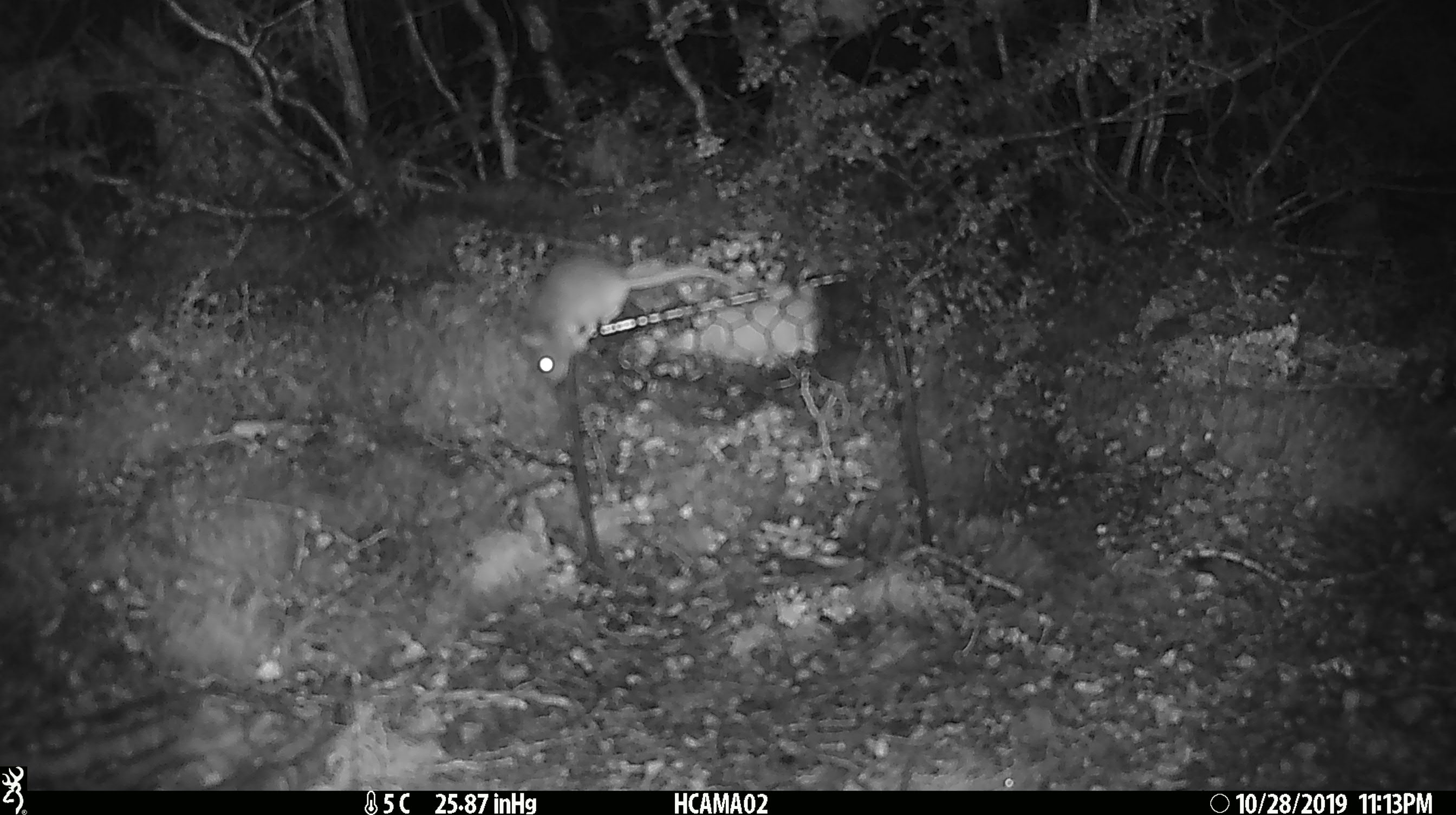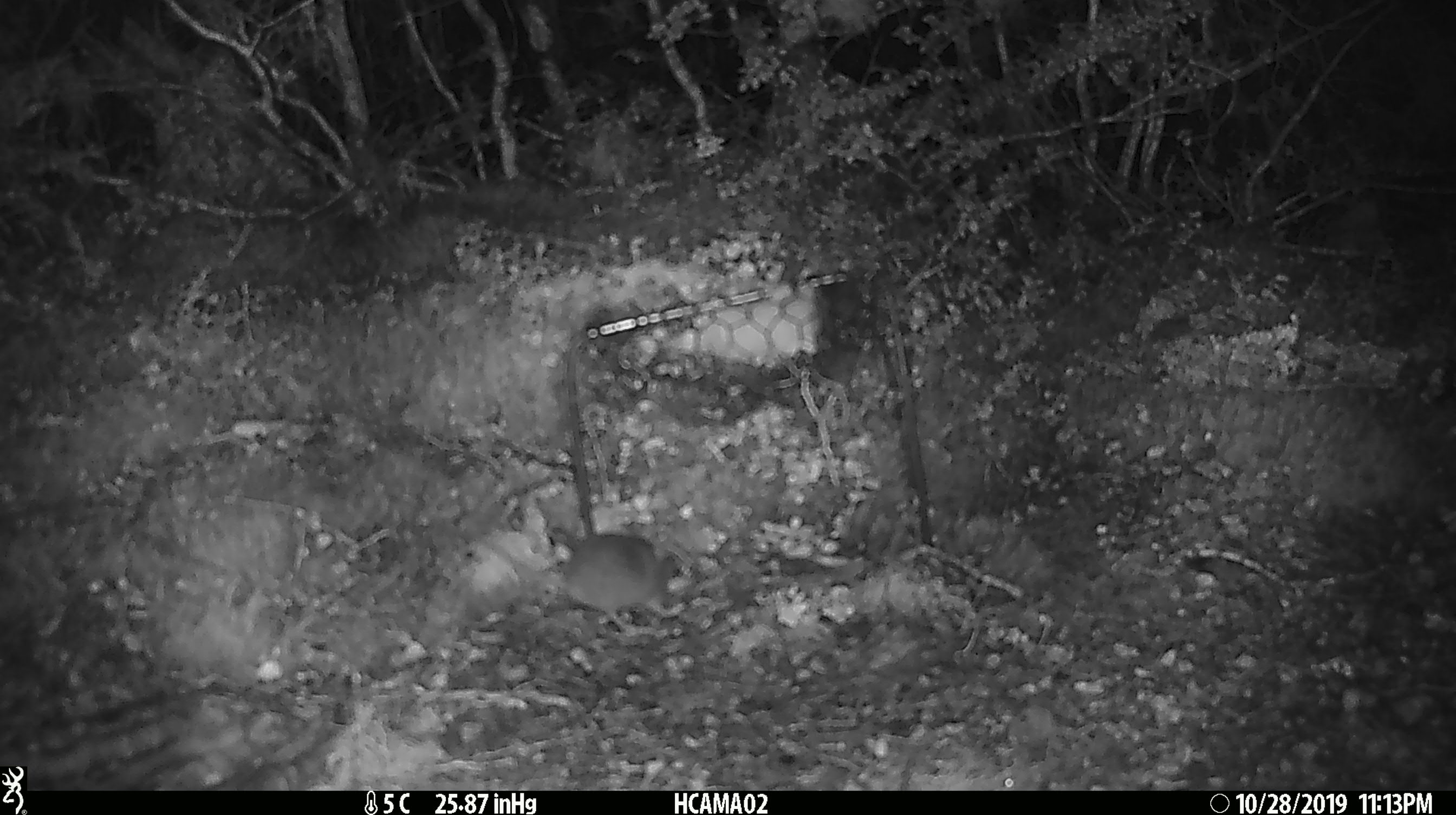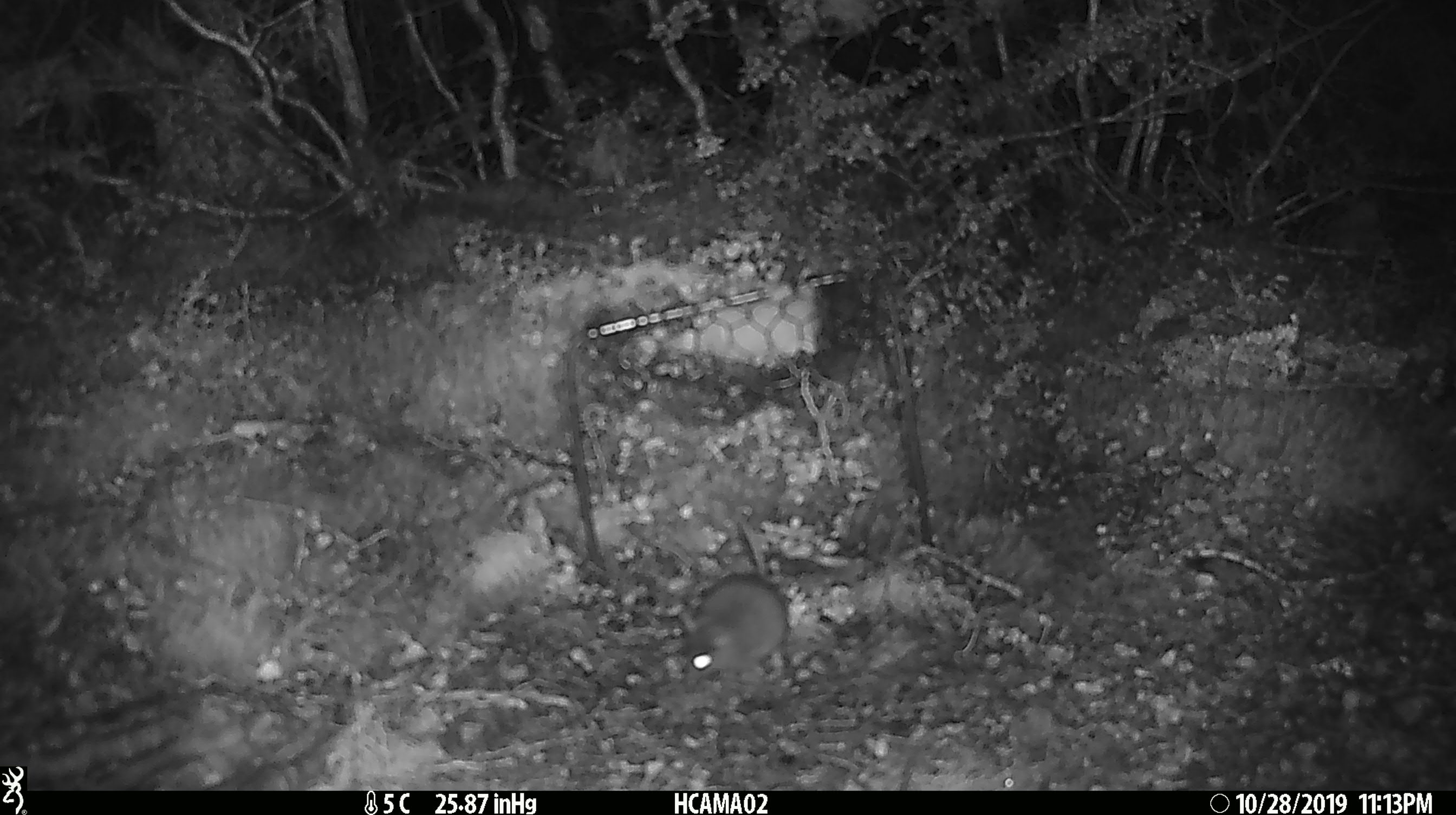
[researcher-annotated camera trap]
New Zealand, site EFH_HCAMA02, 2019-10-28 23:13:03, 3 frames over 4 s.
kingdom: Animalia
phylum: Chordata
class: Mammalia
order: Rodentia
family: Muridae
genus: Mus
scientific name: Mus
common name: mouse